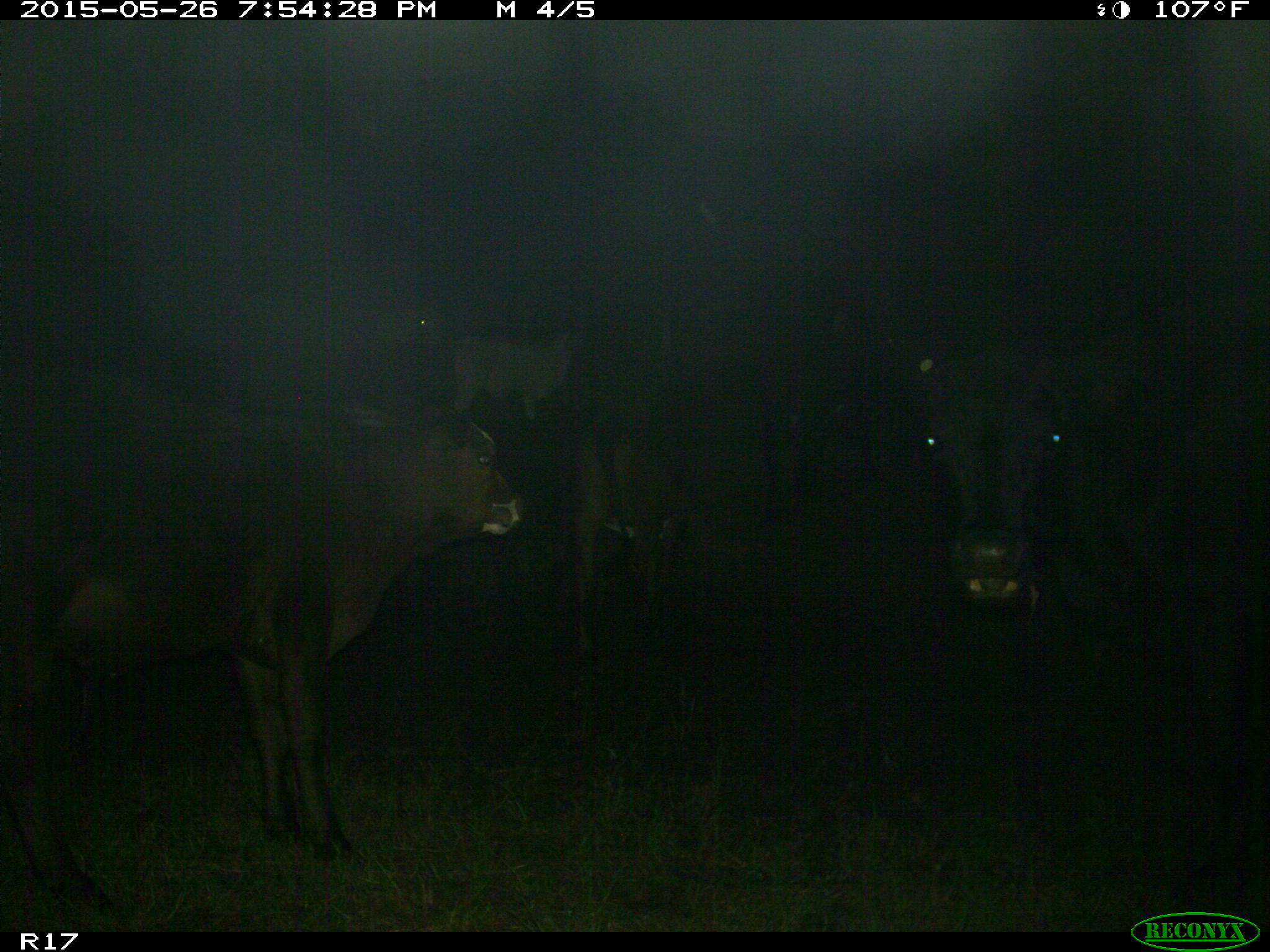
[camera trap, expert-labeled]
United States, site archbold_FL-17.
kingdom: Animalia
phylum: Chordata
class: Mammalia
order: Artiodactyla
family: Bovidae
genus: Bos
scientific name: Bos taurus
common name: domestic cow